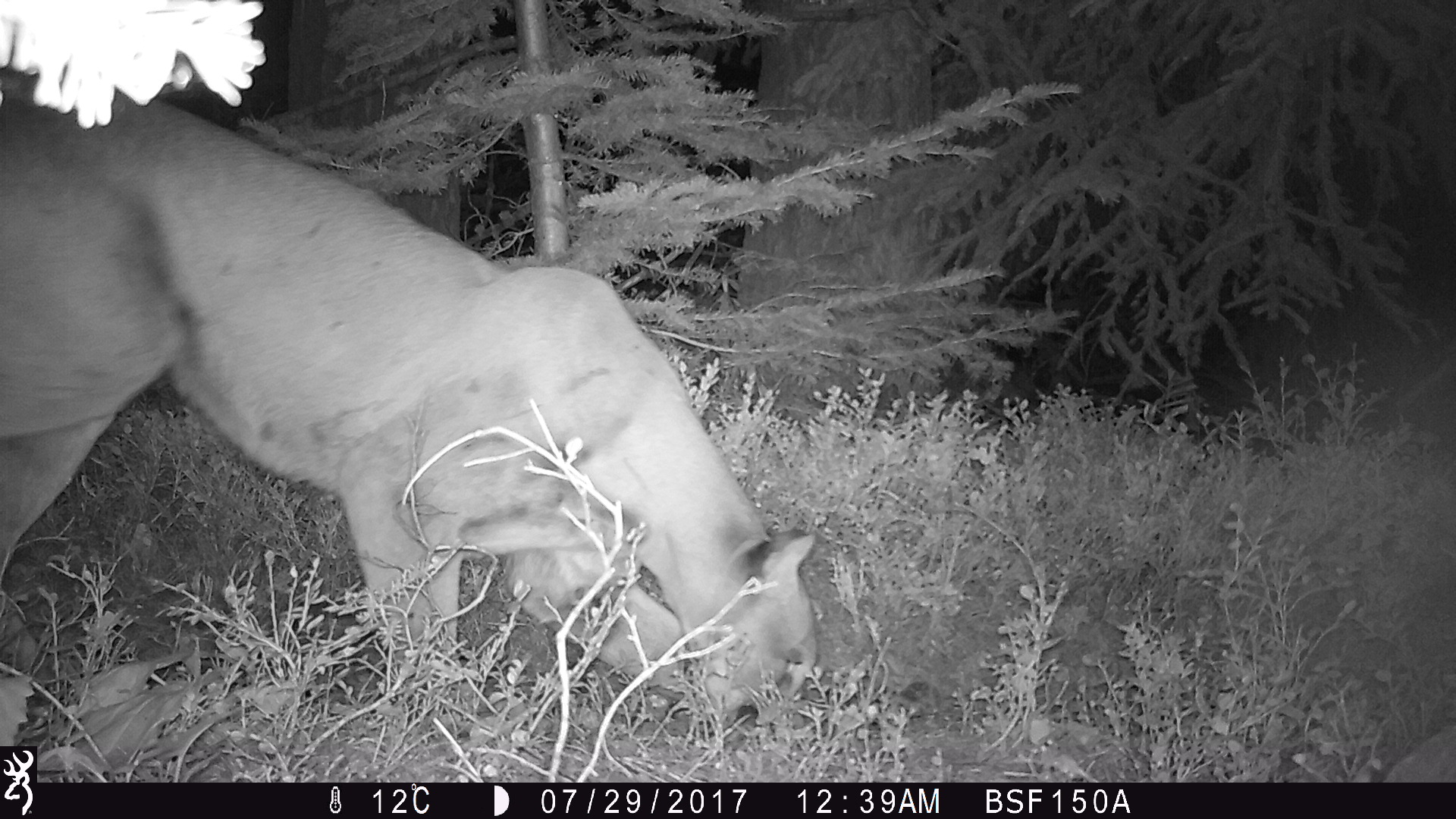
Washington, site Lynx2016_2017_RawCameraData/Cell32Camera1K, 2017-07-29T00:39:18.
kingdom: Animalia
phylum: Chordata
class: Mammalia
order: Carnivora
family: Felidae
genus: Puma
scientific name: Puma concolor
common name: mountain lion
Puma concolor (mountain lion). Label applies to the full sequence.